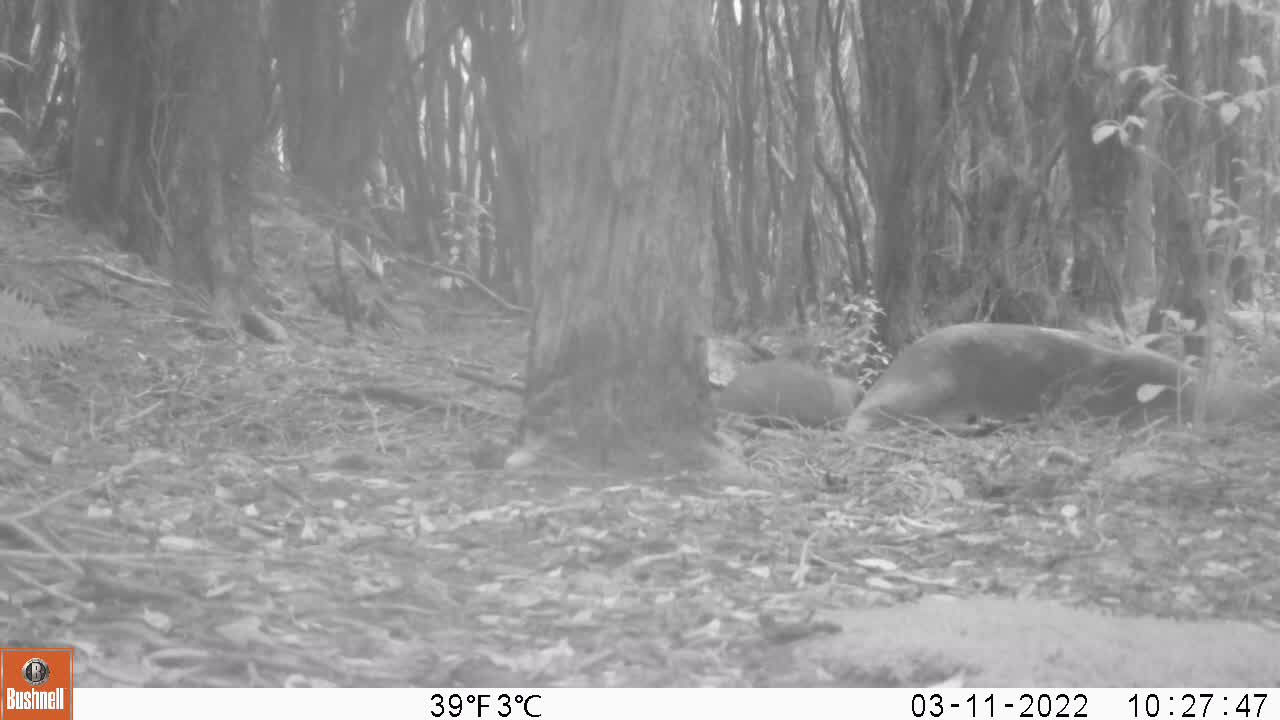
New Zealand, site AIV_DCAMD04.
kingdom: Animalia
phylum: Chordata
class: Mammalia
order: Carnivora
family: Otariidae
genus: Phocarctos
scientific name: Phocarctos hookeri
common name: new zealand sea lion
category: sealion